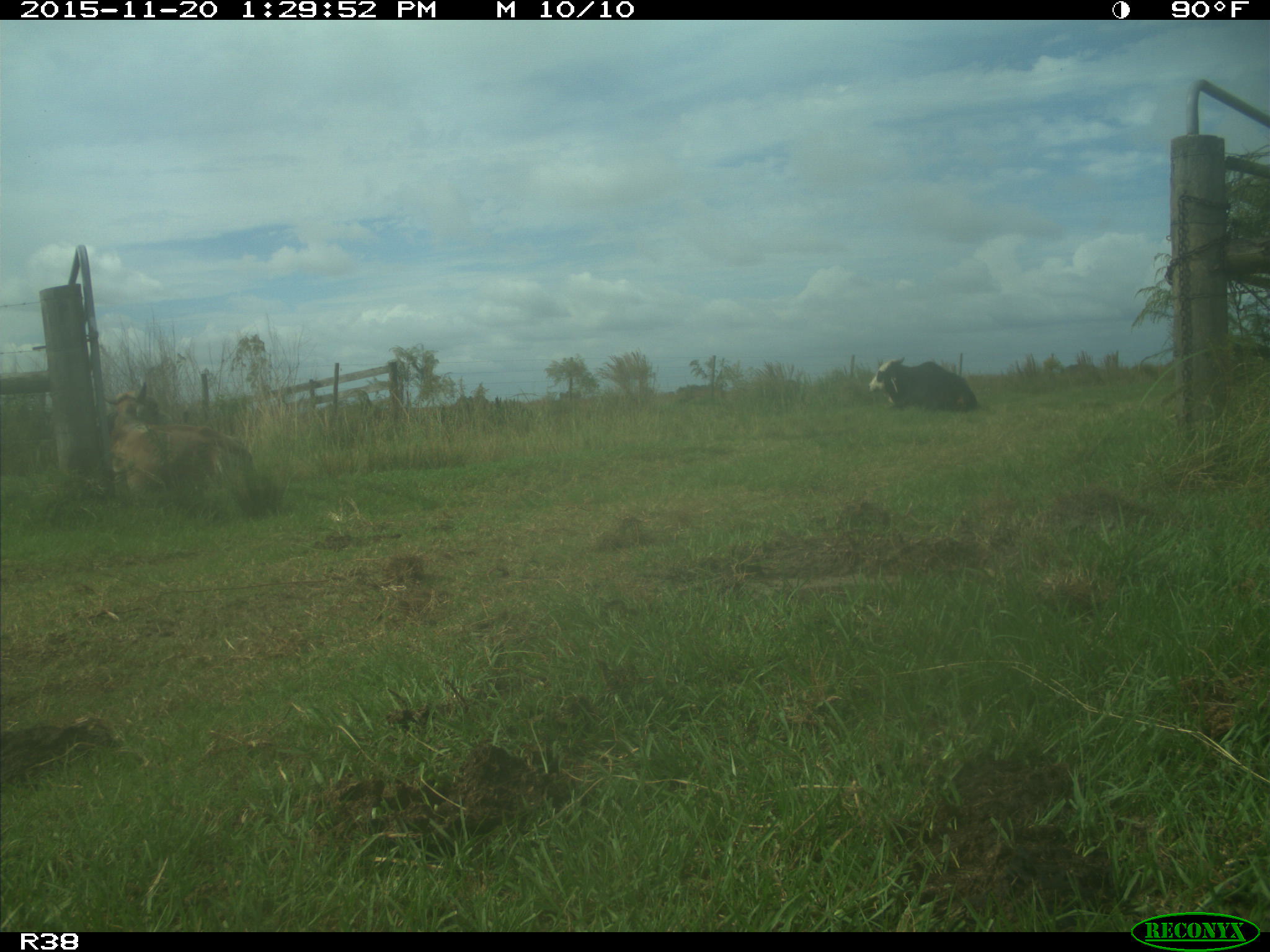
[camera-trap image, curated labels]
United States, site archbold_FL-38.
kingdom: Animalia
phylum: Chordata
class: Mammalia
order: Artiodactyla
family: Bovidae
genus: Bos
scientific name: Bos taurus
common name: domestic cow